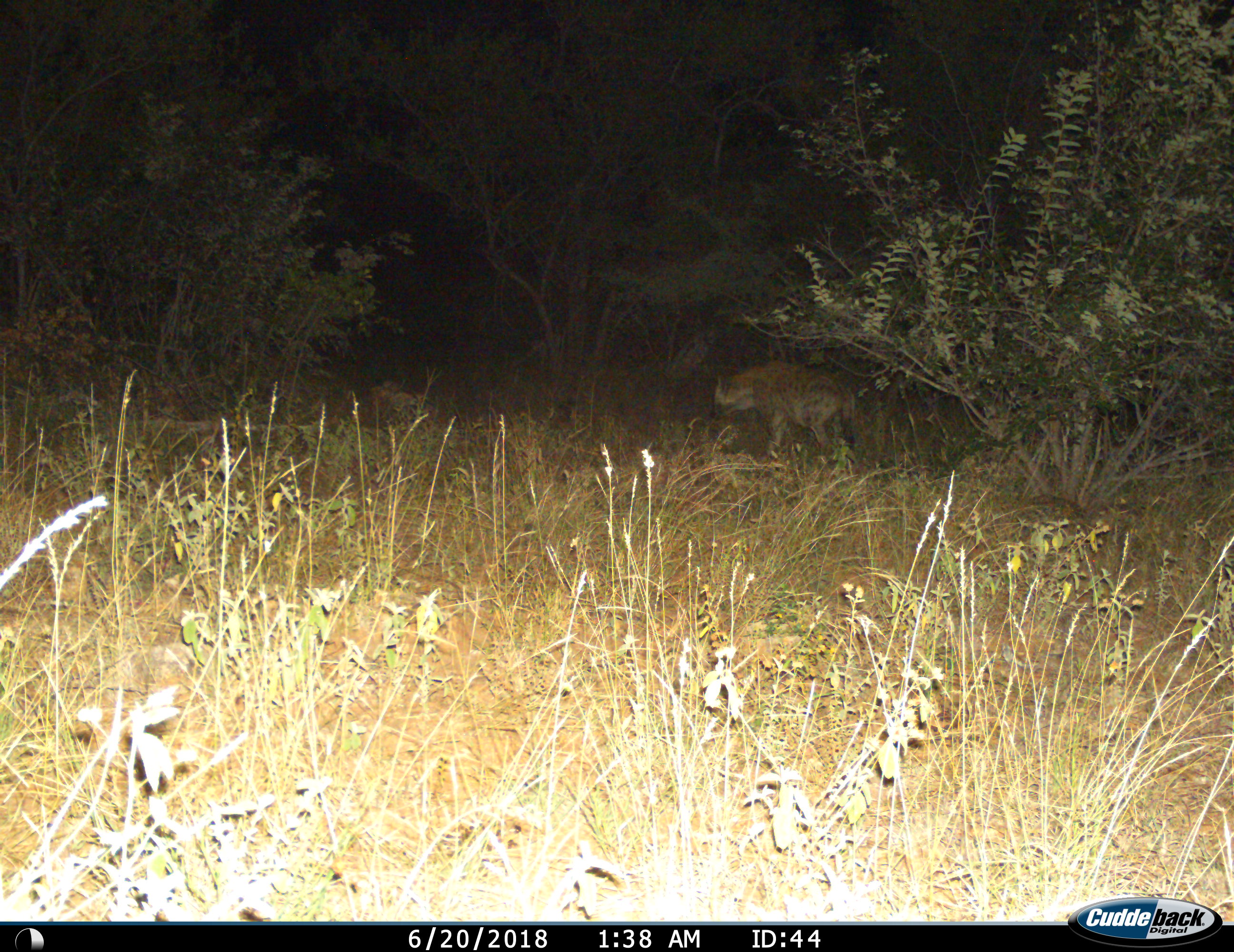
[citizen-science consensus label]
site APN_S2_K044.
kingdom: Animalia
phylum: Chordata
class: Mammalia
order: Carnivora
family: Hyaenidae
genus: Crocuta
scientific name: Crocuta crocuta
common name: spotted hyena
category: hyenaspotted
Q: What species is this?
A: Hyenaspotted (spotted hyena) (Crocuta crocuta).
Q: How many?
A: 1.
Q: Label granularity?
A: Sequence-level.